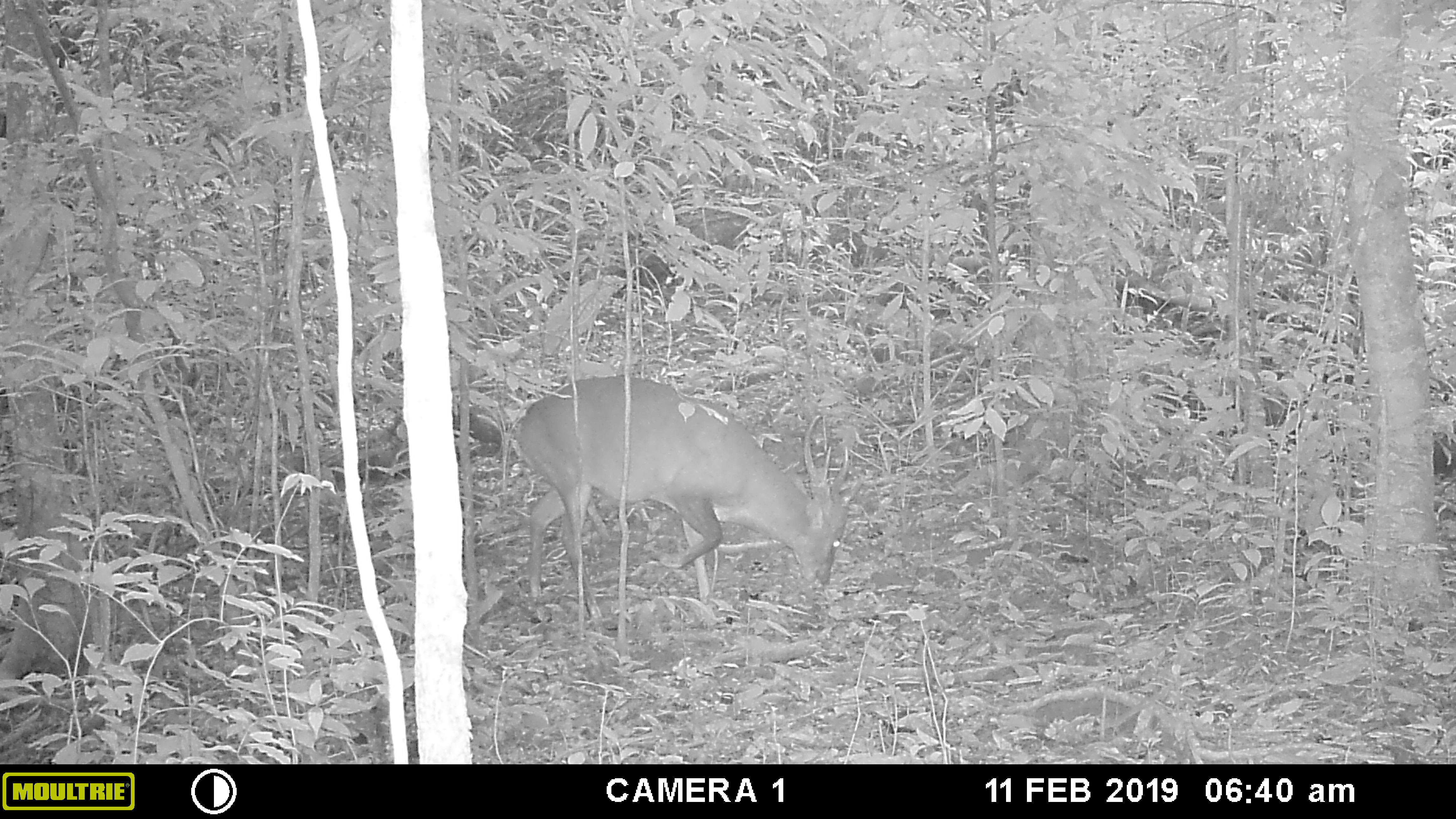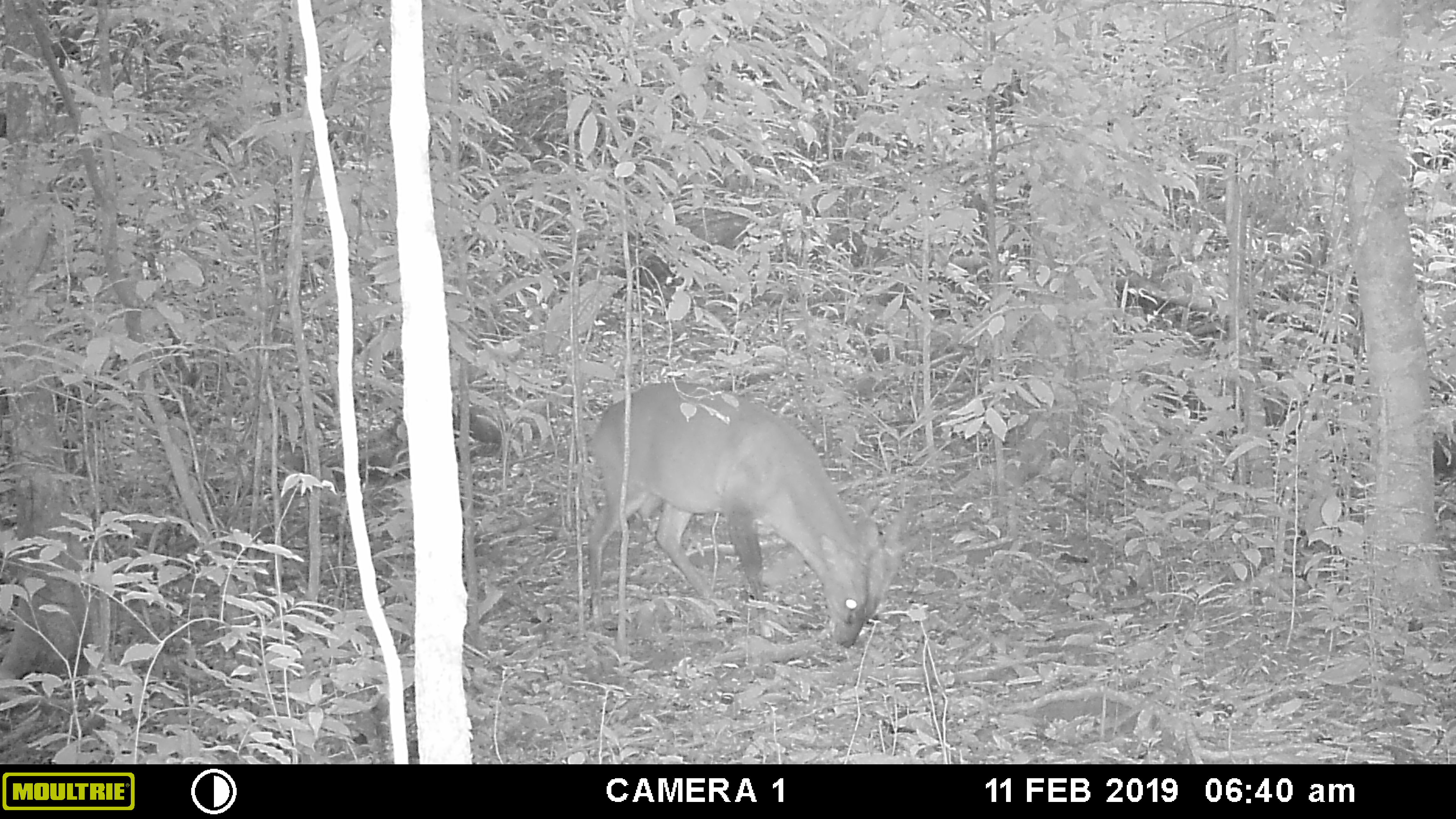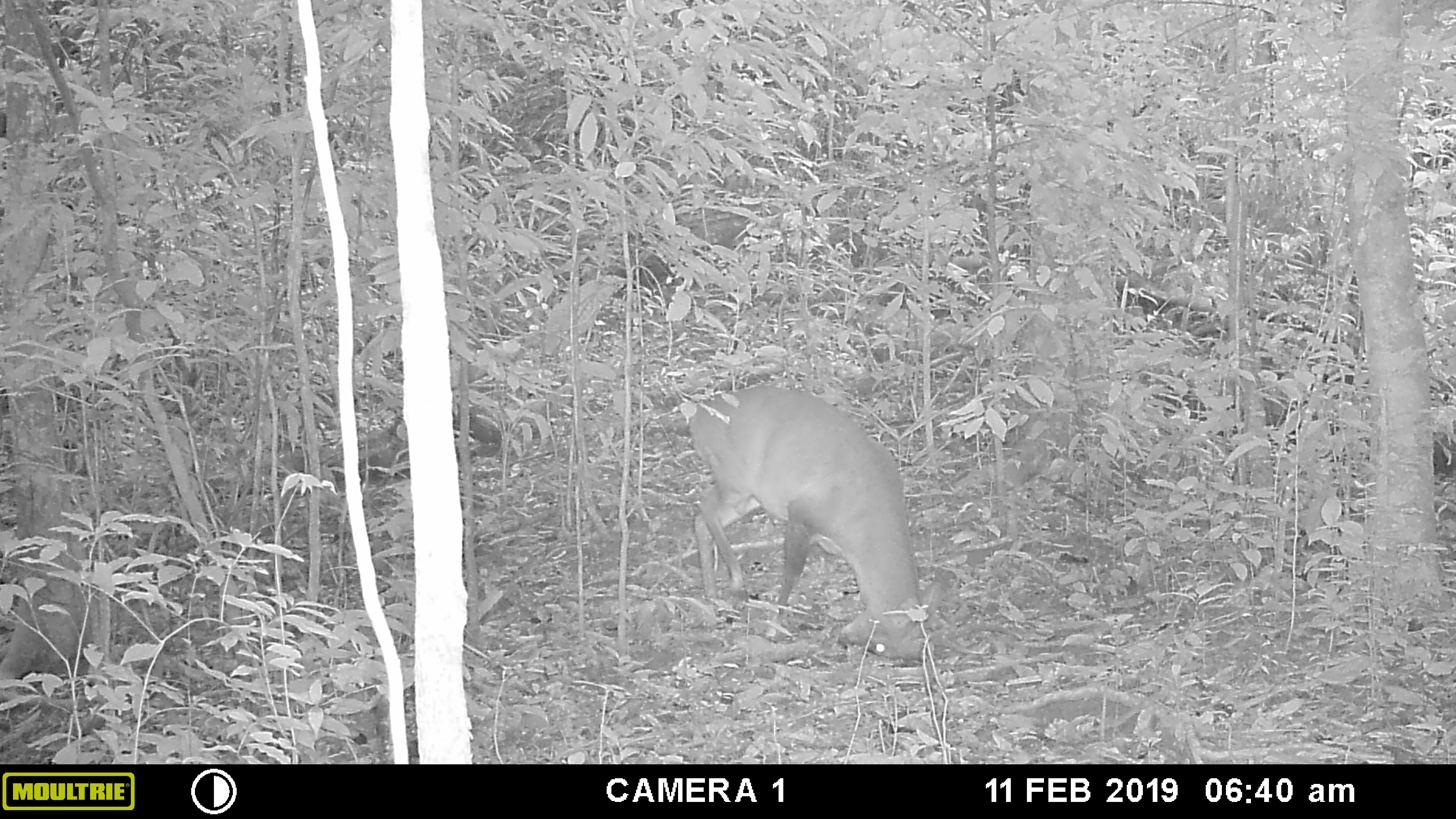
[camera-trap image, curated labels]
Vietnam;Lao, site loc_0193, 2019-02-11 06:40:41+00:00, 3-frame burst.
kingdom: Animalia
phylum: Chordata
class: Mammalia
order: Artiodactyla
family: Cervidae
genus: Muntiacus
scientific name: Muntiacus vuquangensis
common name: large-antlered muntjac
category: large antlered muntjac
Large antlered muntjac (large-antlered muntjac) (Muntiacus vuquangensis). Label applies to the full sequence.